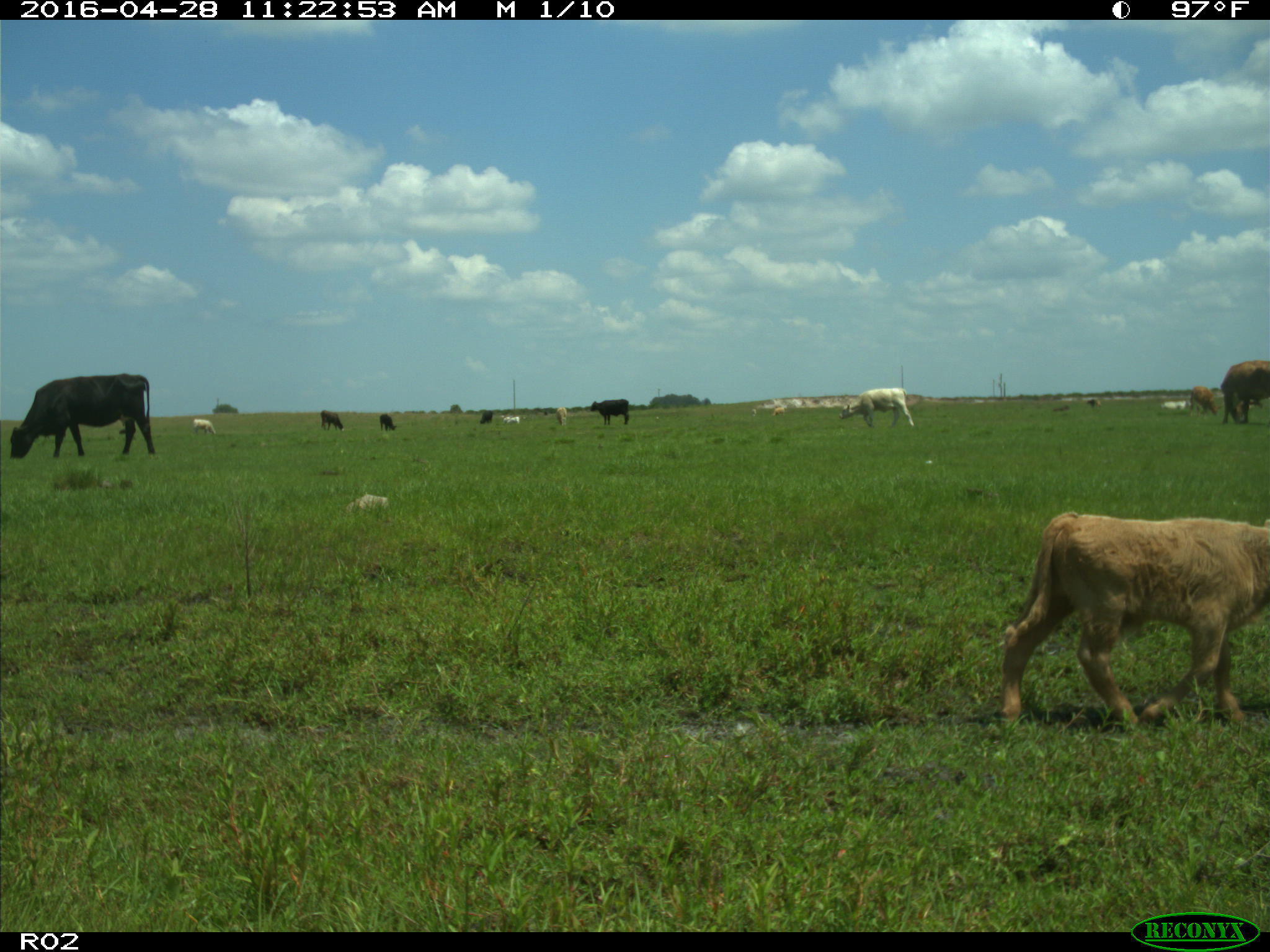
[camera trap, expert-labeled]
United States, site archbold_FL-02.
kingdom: Animalia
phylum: Chordata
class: Mammalia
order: Artiodactyla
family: Bovidae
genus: Bos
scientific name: Bos taurus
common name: domestic cow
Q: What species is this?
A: Bos taurus (domestic cow).